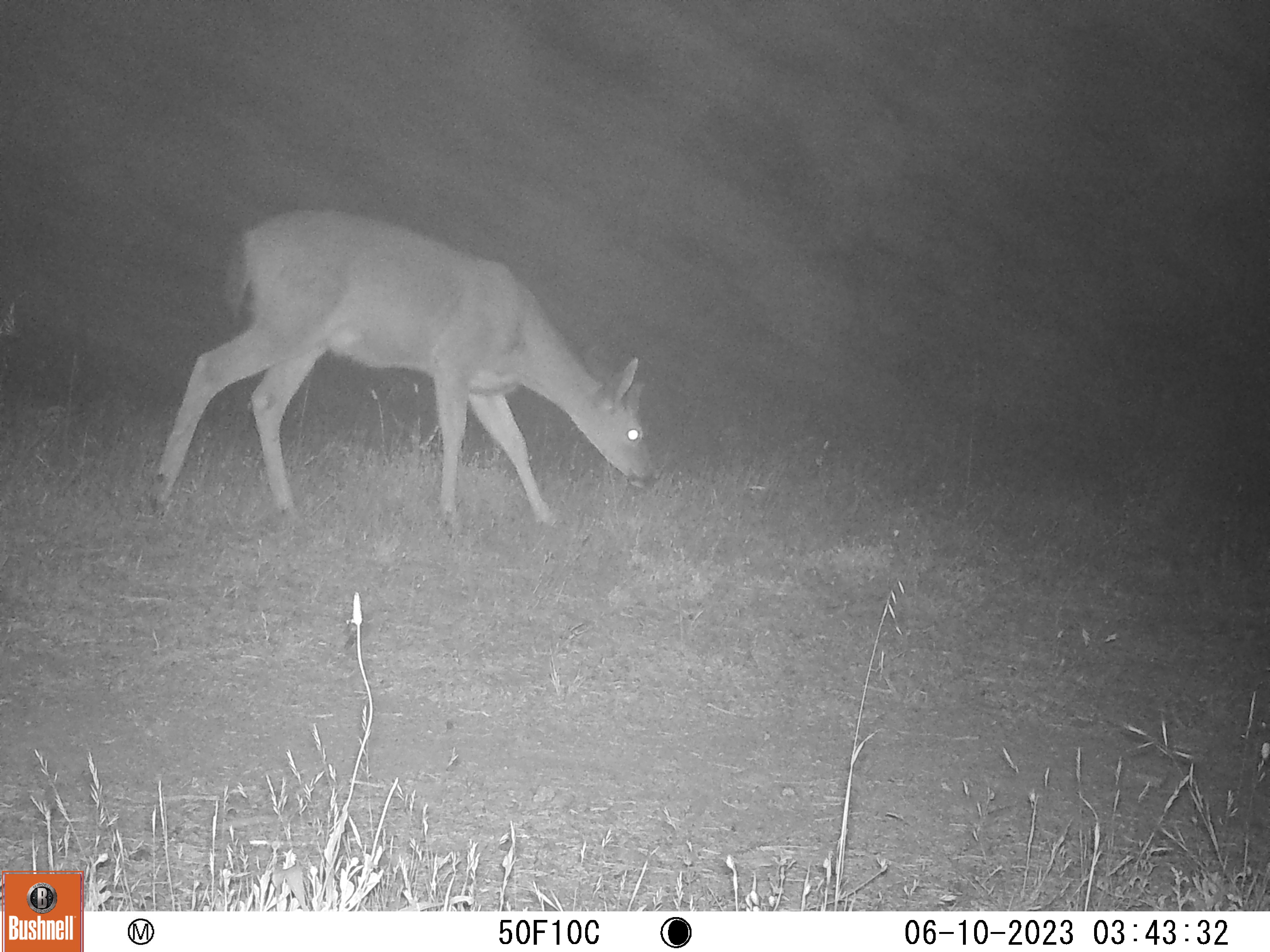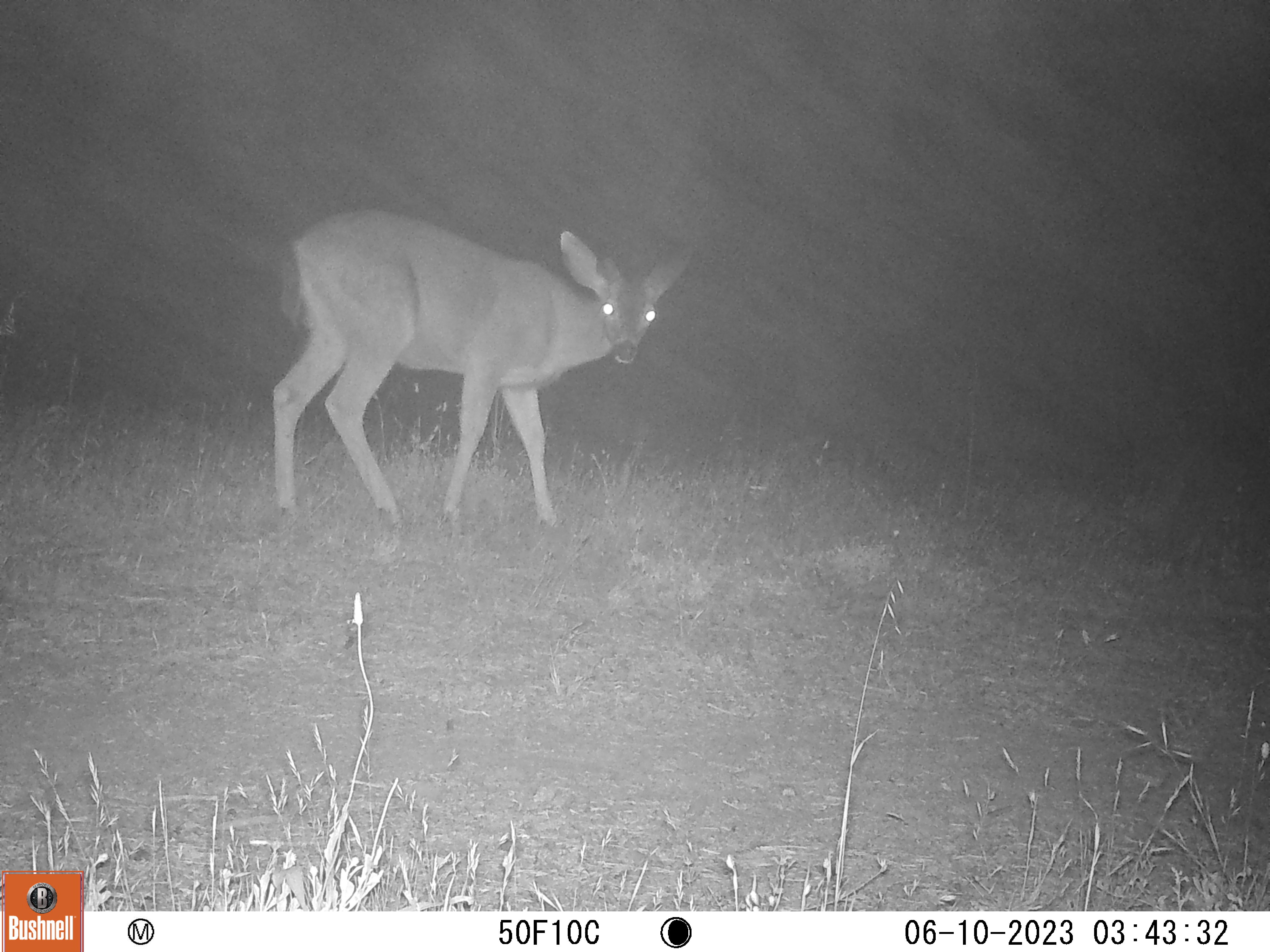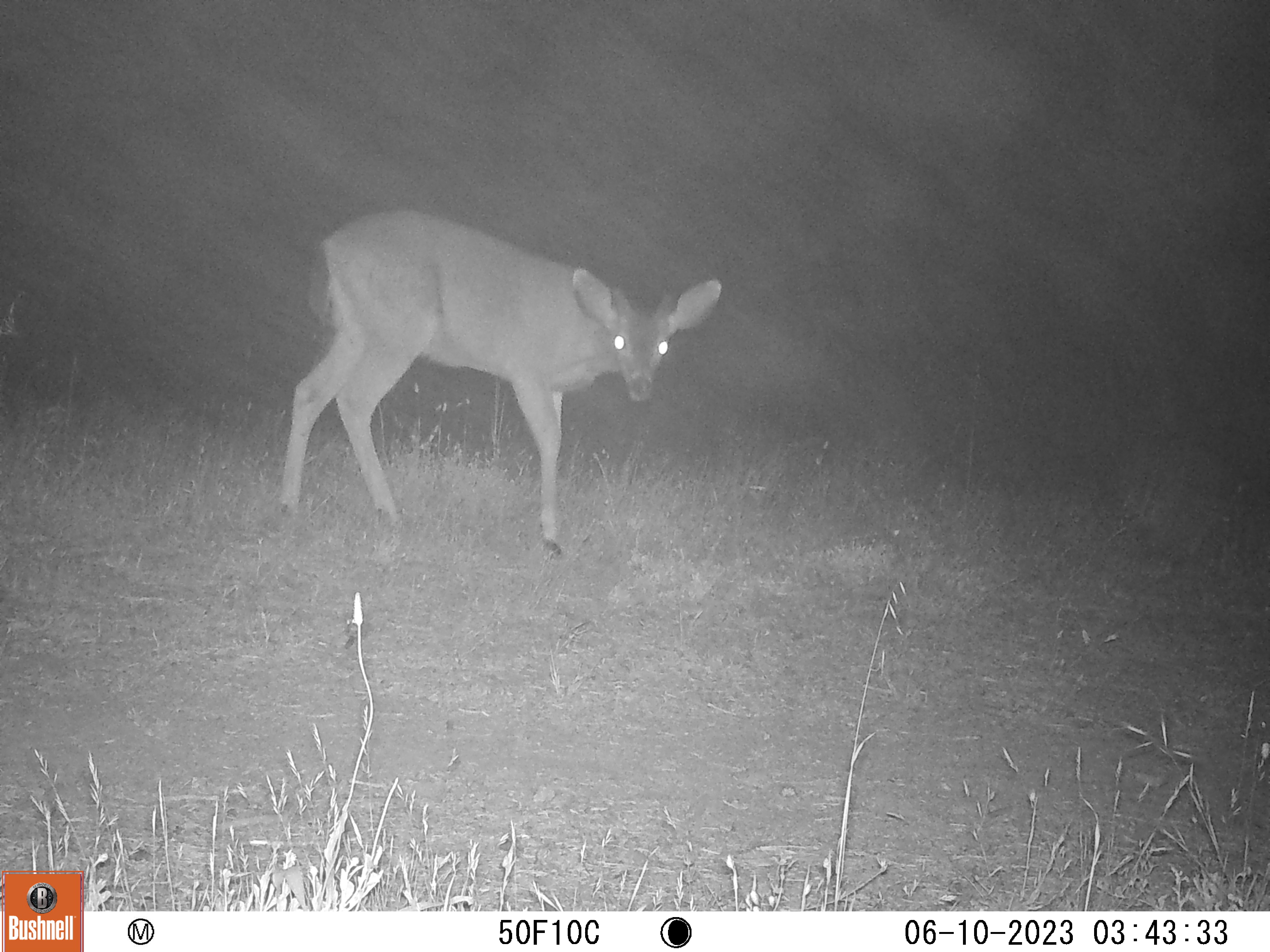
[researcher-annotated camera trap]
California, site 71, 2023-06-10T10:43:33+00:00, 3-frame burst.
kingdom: Animalia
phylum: Chordata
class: Mammalia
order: Artiodactyla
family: Cervidae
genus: Odocoileus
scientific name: Odocoileus hemionus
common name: mule deer